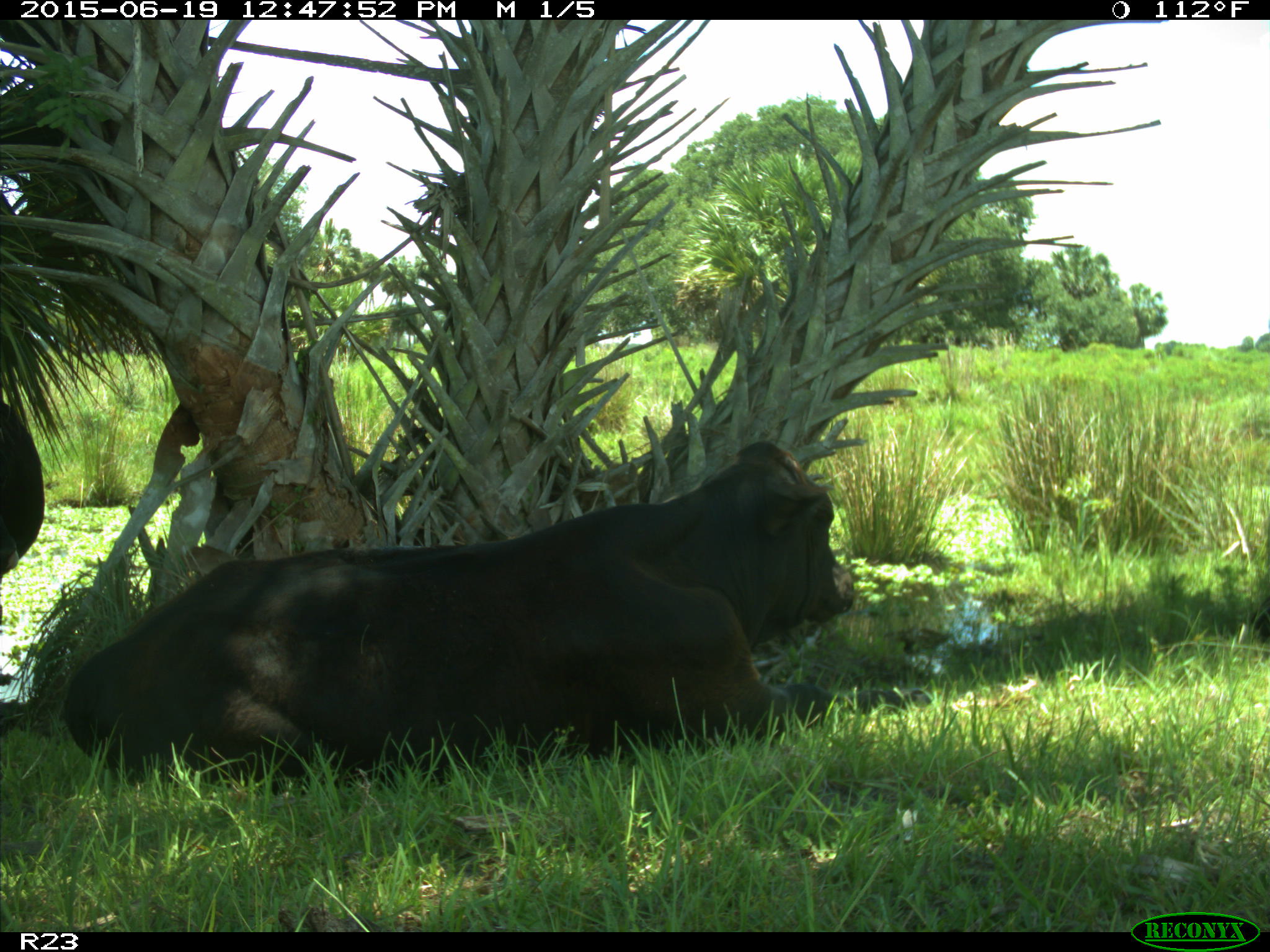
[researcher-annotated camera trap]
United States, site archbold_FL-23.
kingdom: Animalia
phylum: Chordata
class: Aves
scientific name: Aves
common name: birds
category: unidentified bird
Unidentified bird (birds) (Aves).